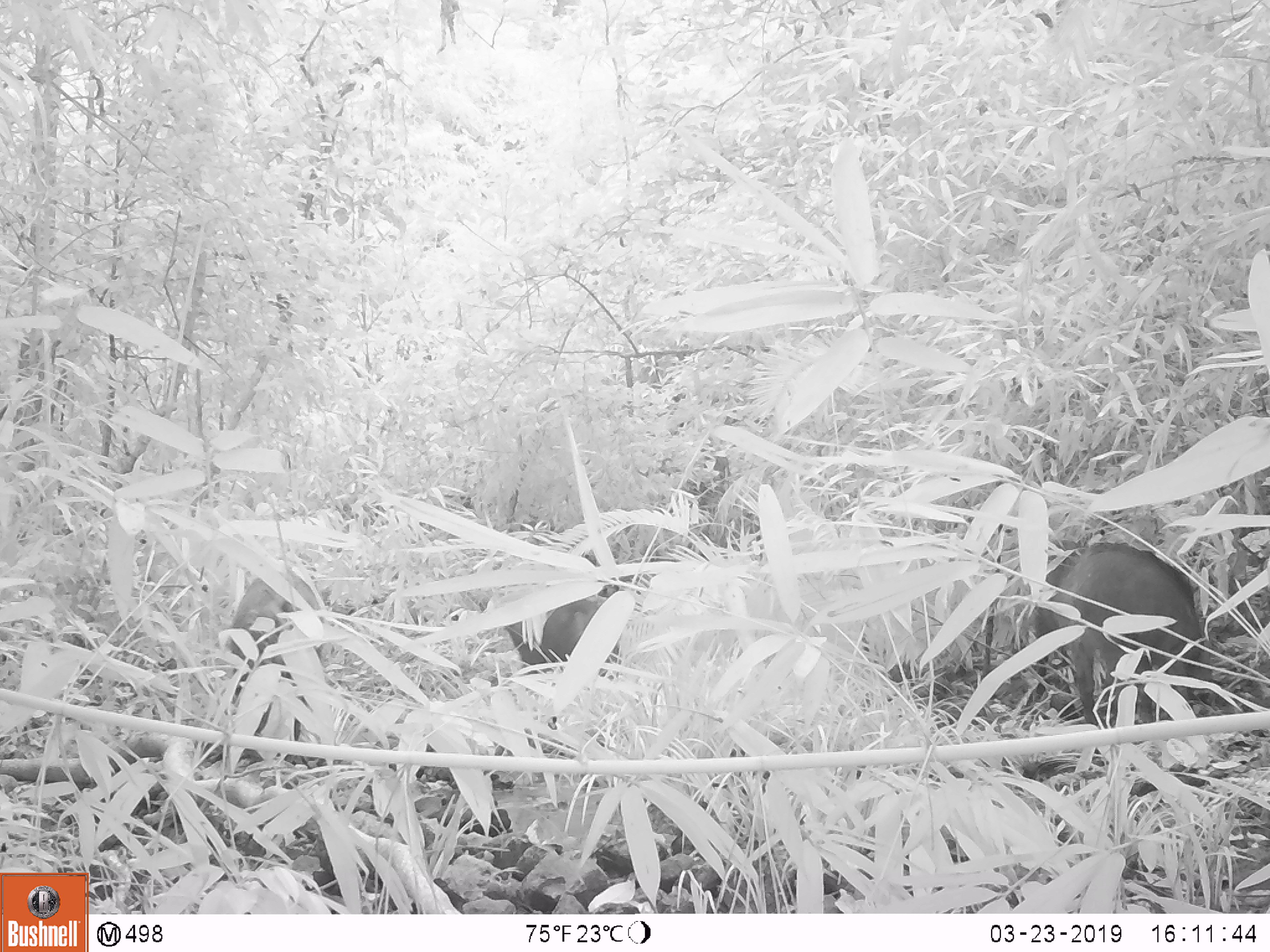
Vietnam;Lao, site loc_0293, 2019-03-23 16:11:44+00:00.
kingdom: Animalia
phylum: Chordata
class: Mammalia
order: Artiodactyla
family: Suidae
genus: Sus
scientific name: Sus scrofa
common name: eurasian wild pig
Eurasian wild pig (Sus scrofa). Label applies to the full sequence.